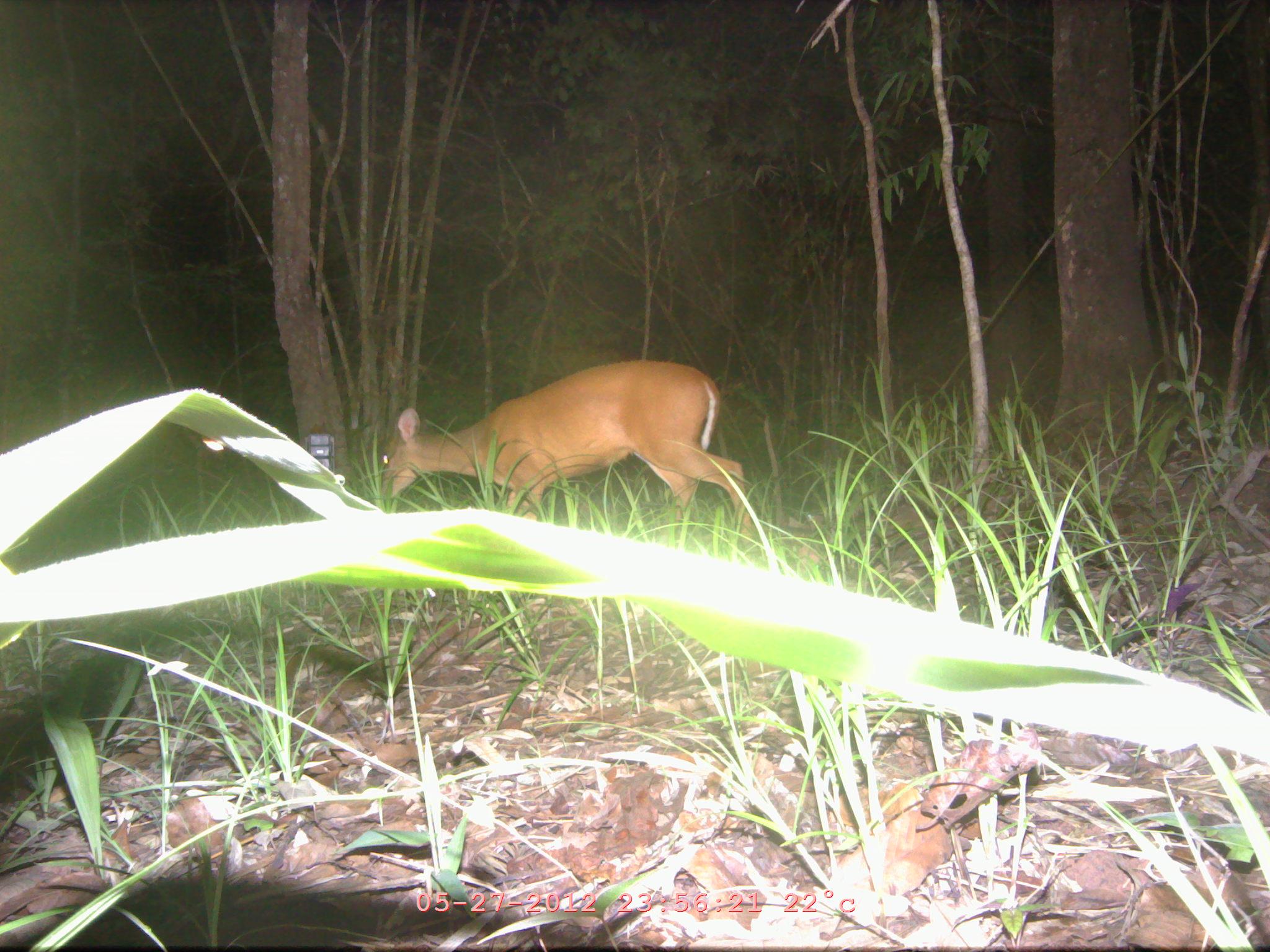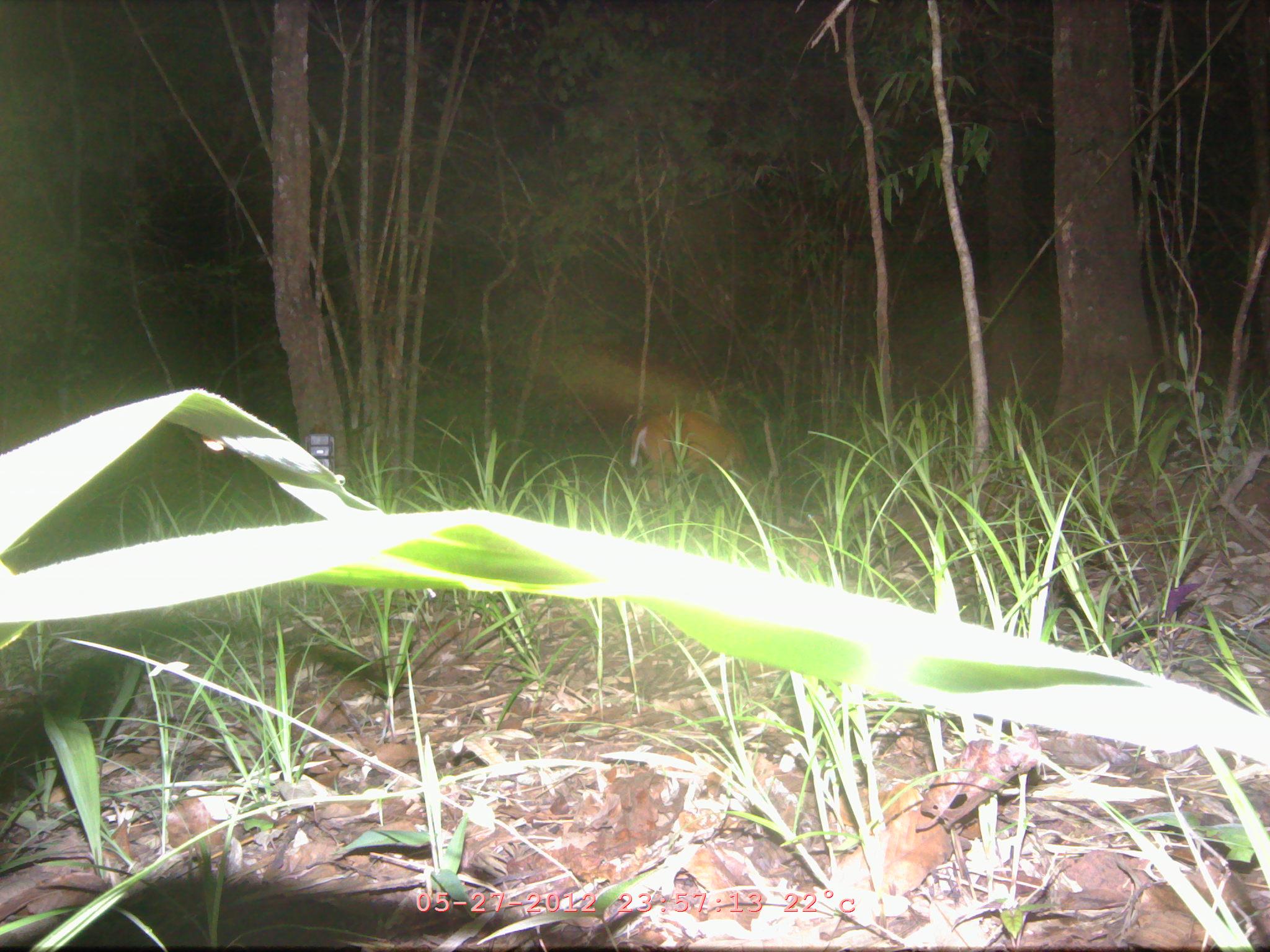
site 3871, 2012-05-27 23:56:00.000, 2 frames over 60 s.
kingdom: Animalia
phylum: Chordata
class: Mammalia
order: Artiodactyla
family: Cervidae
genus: Muntiacus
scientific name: Muntiacus muntjak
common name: southern red muntjac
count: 1